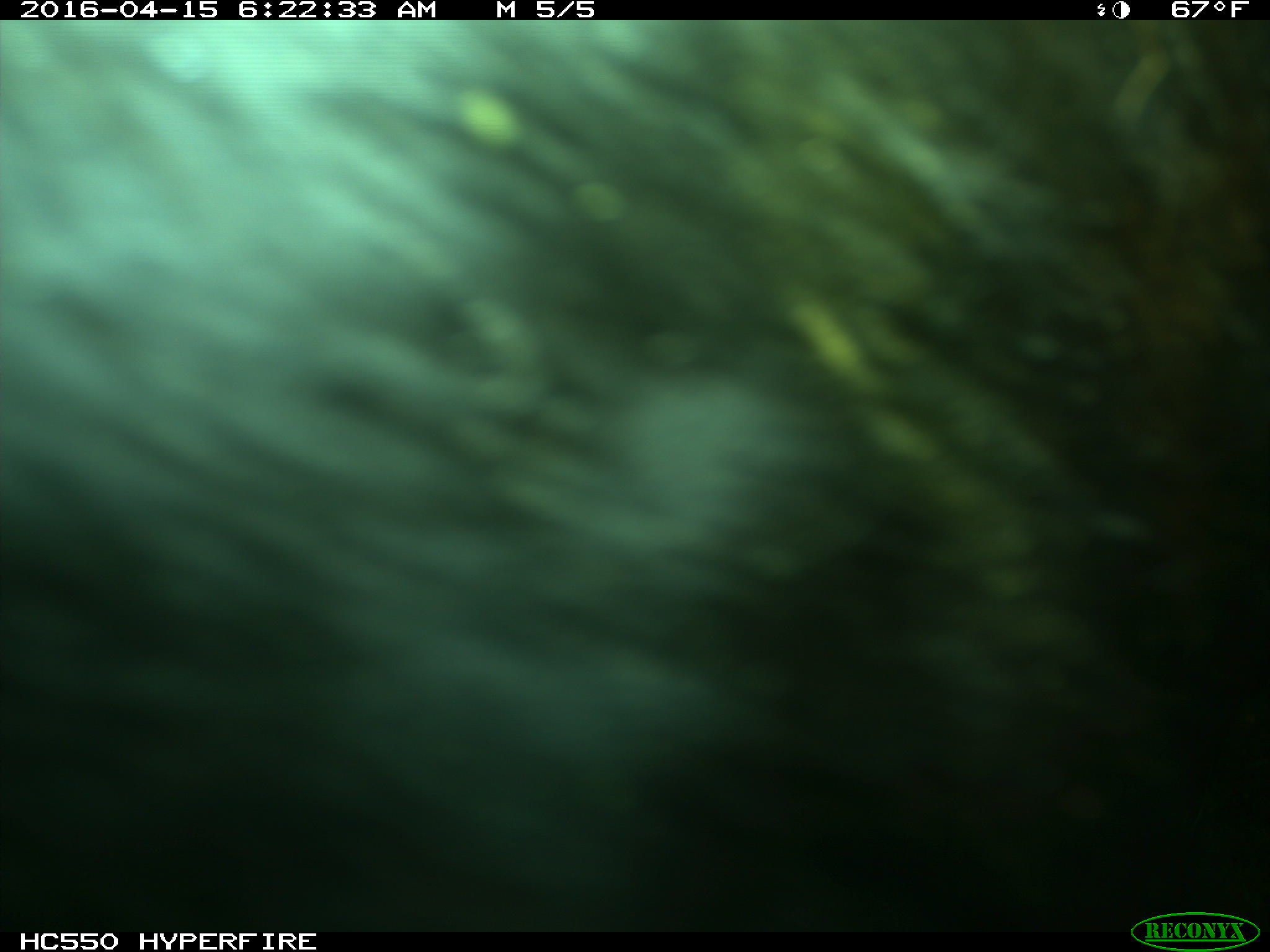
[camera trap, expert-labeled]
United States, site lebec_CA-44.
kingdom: Animalia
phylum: Chordata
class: Mammalia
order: Artiodactyla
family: Bovidae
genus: Bos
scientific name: Bos taurus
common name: domestic cow